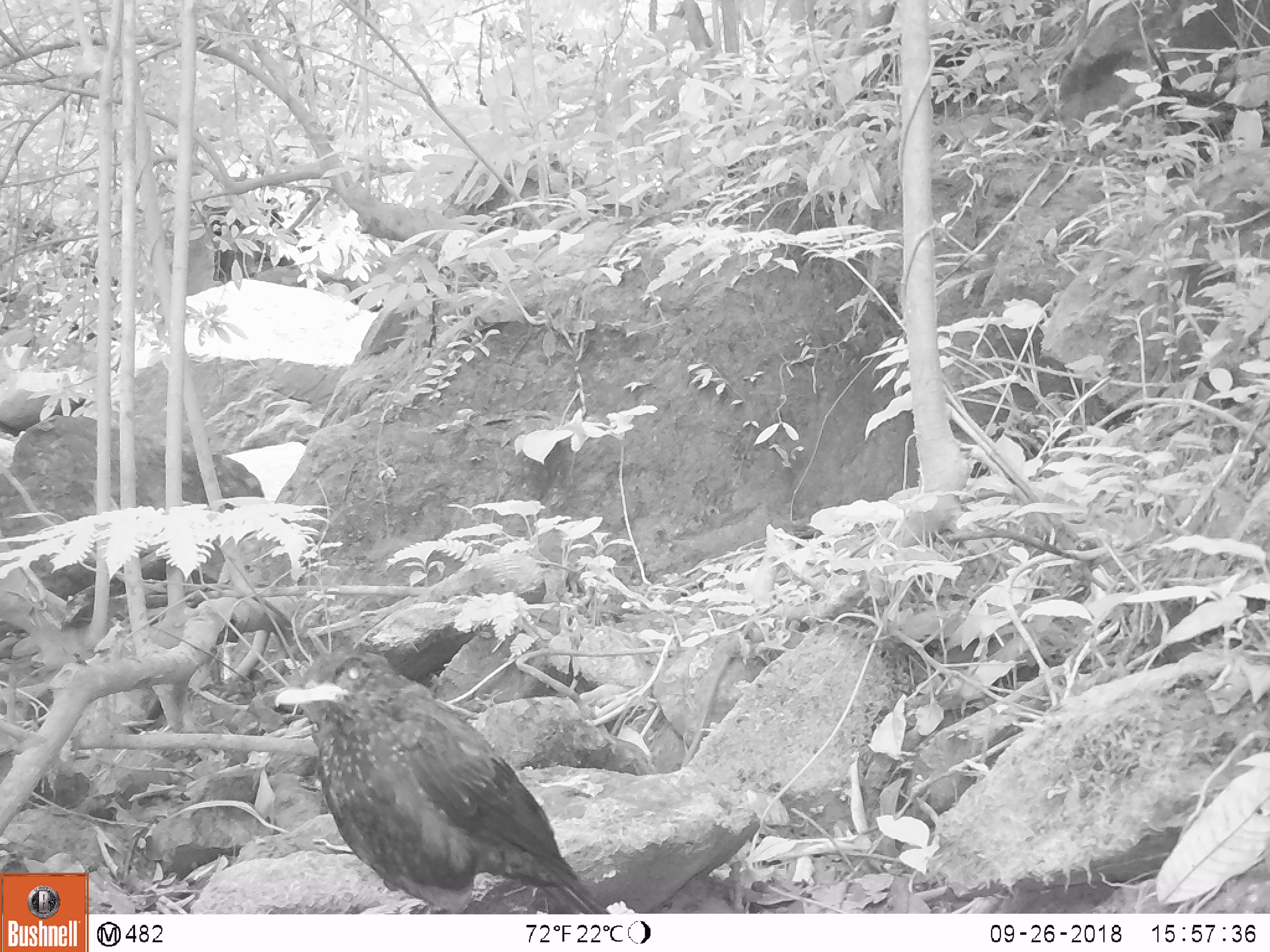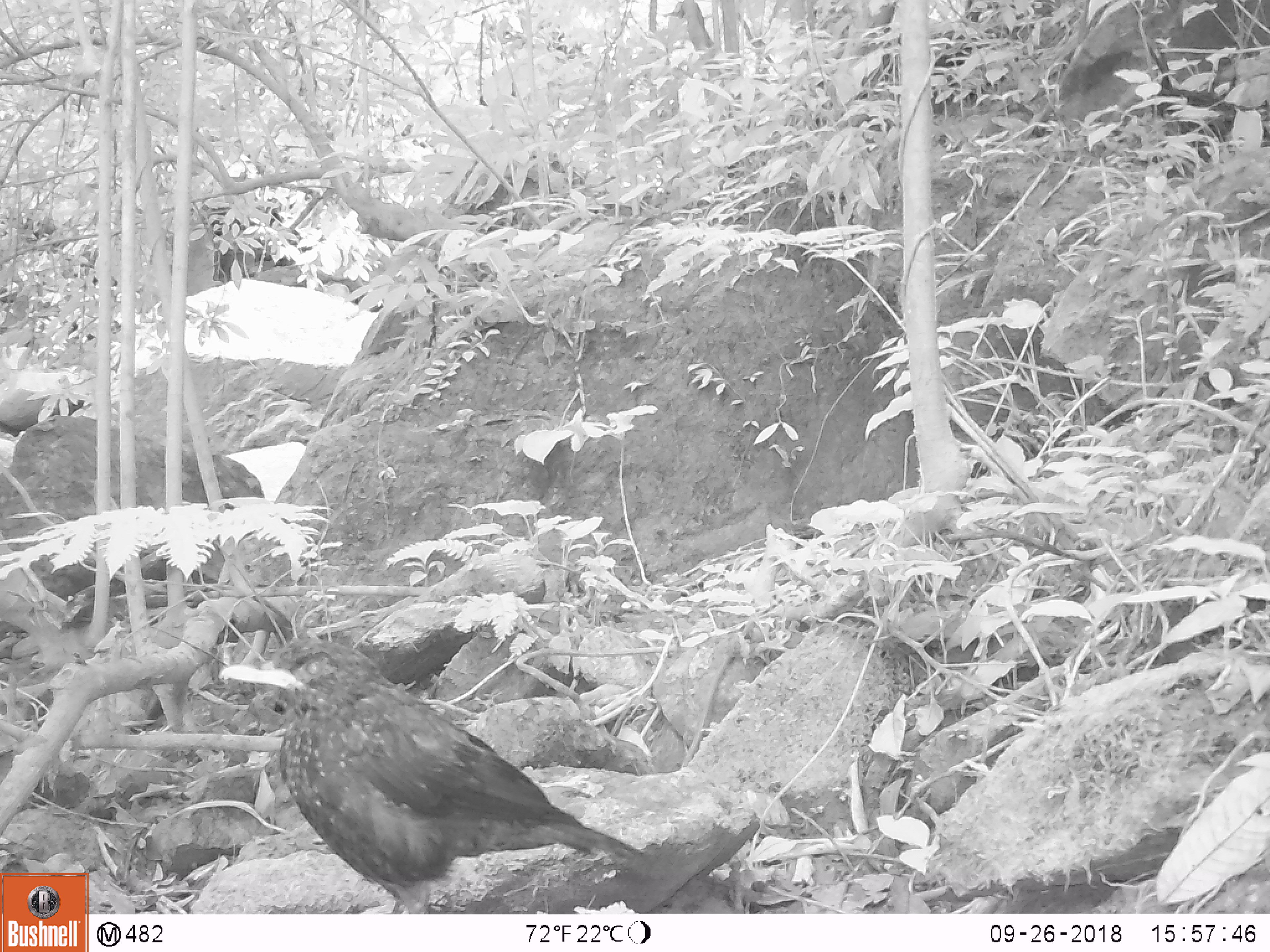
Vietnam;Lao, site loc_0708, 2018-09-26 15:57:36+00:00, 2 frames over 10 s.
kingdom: Animalia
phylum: Chordata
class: Aves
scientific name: Aves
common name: bird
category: unidentified bird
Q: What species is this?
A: Unidentified bird (bird) (Aves).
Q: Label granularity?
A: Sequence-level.